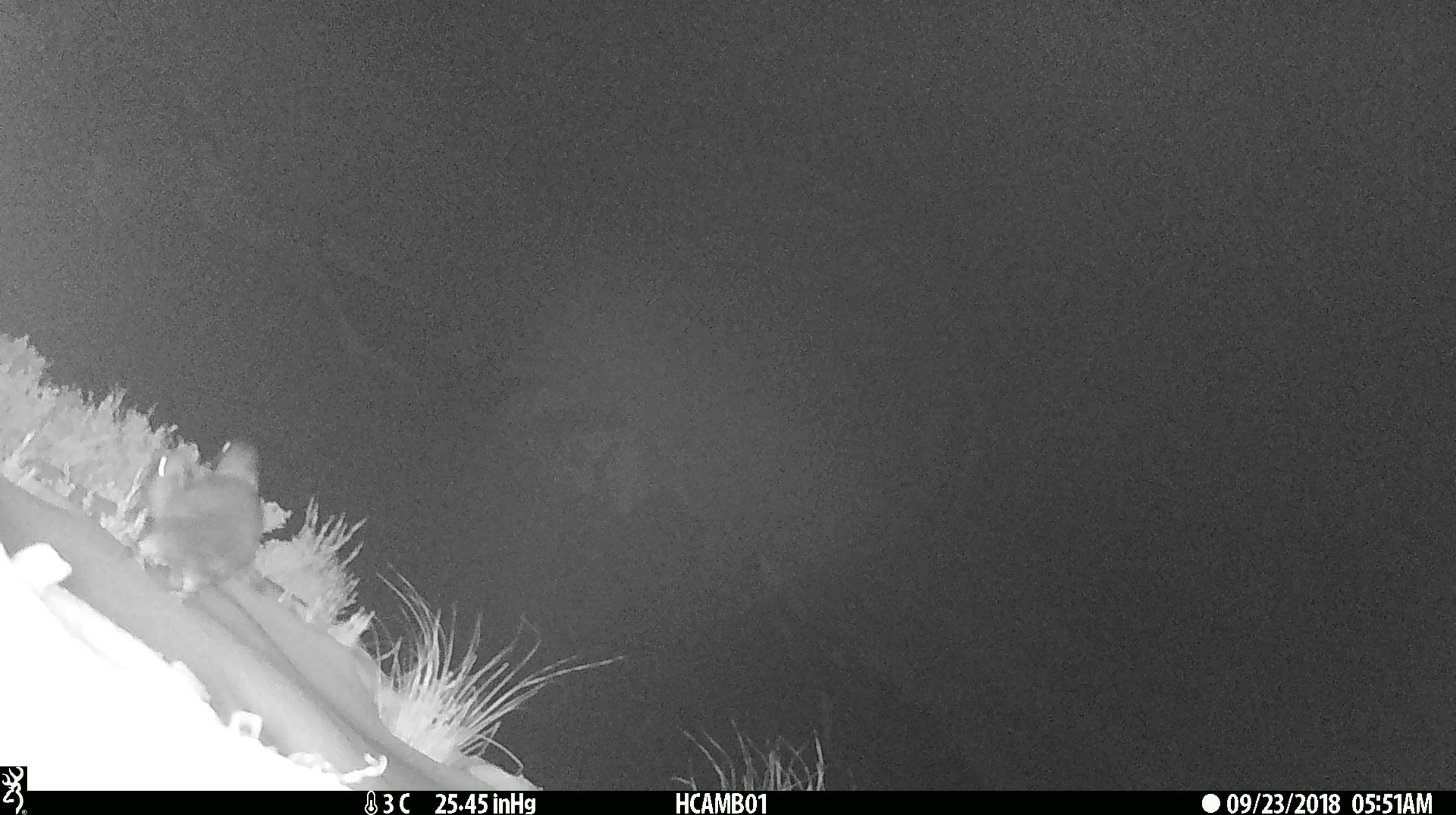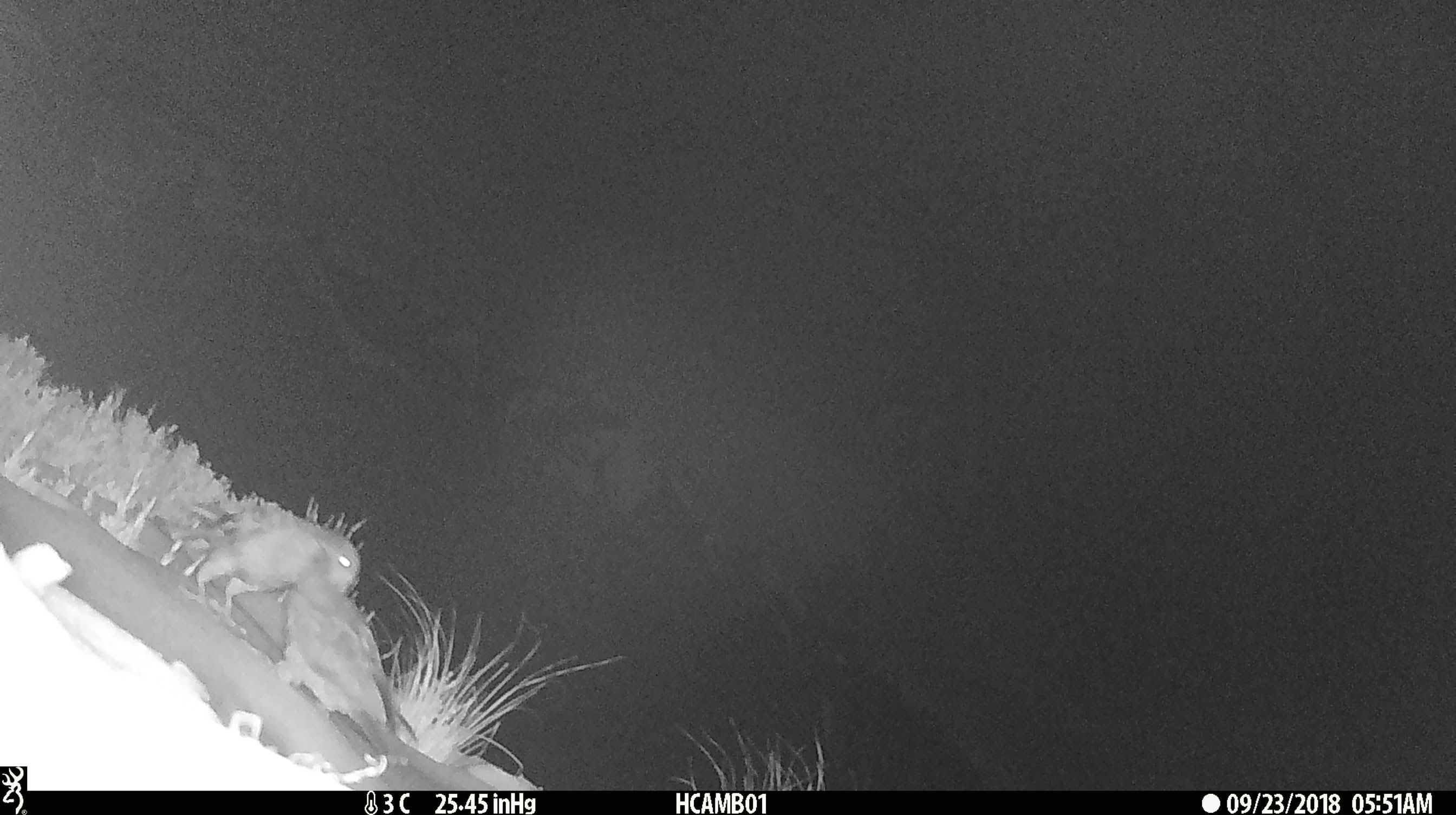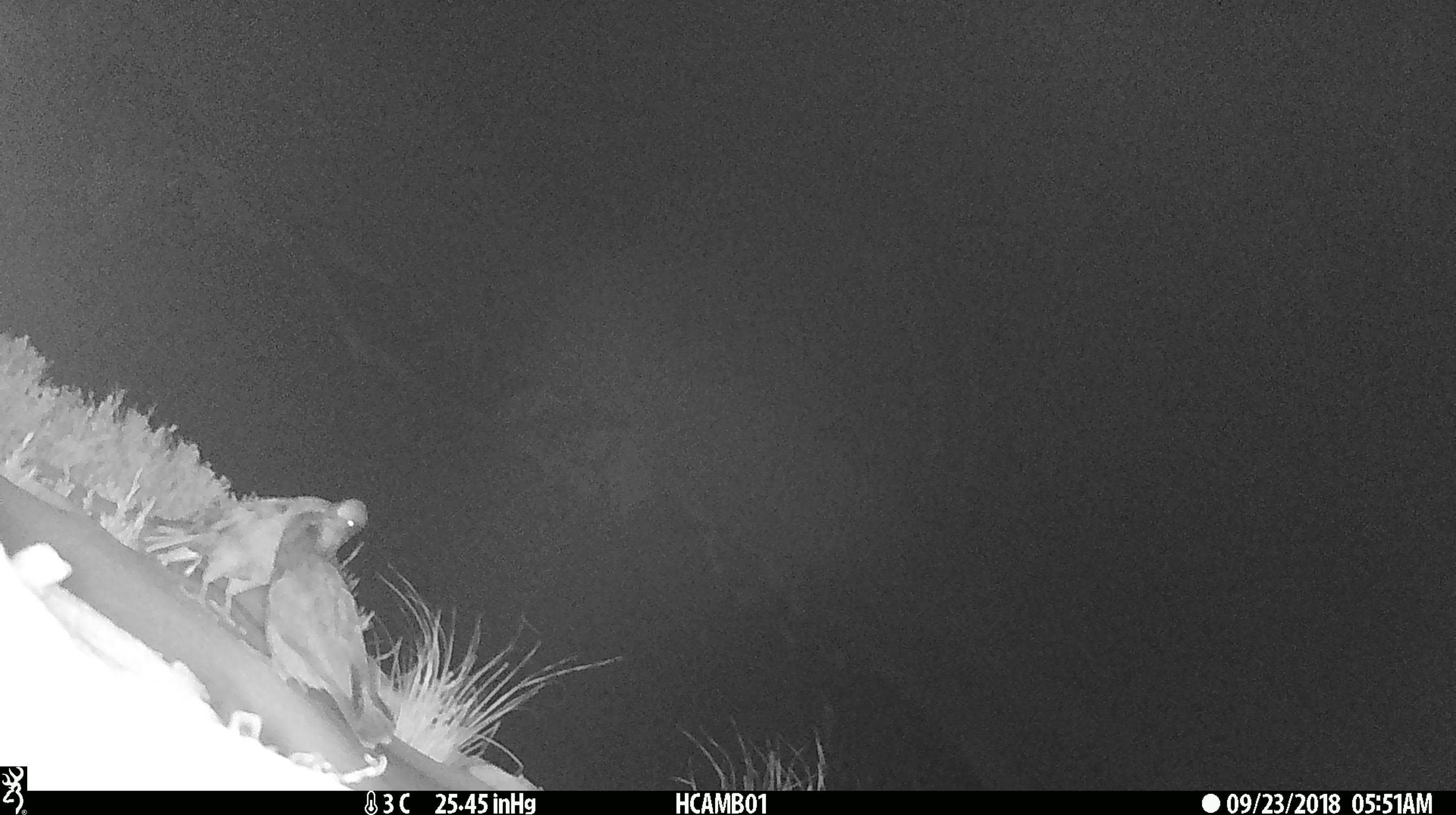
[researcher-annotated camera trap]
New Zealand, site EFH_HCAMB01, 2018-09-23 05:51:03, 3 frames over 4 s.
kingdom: Animalia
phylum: Chordata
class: Aves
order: Psittaciformes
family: Strigopidae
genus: Nestor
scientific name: Nestor notabilis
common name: kea